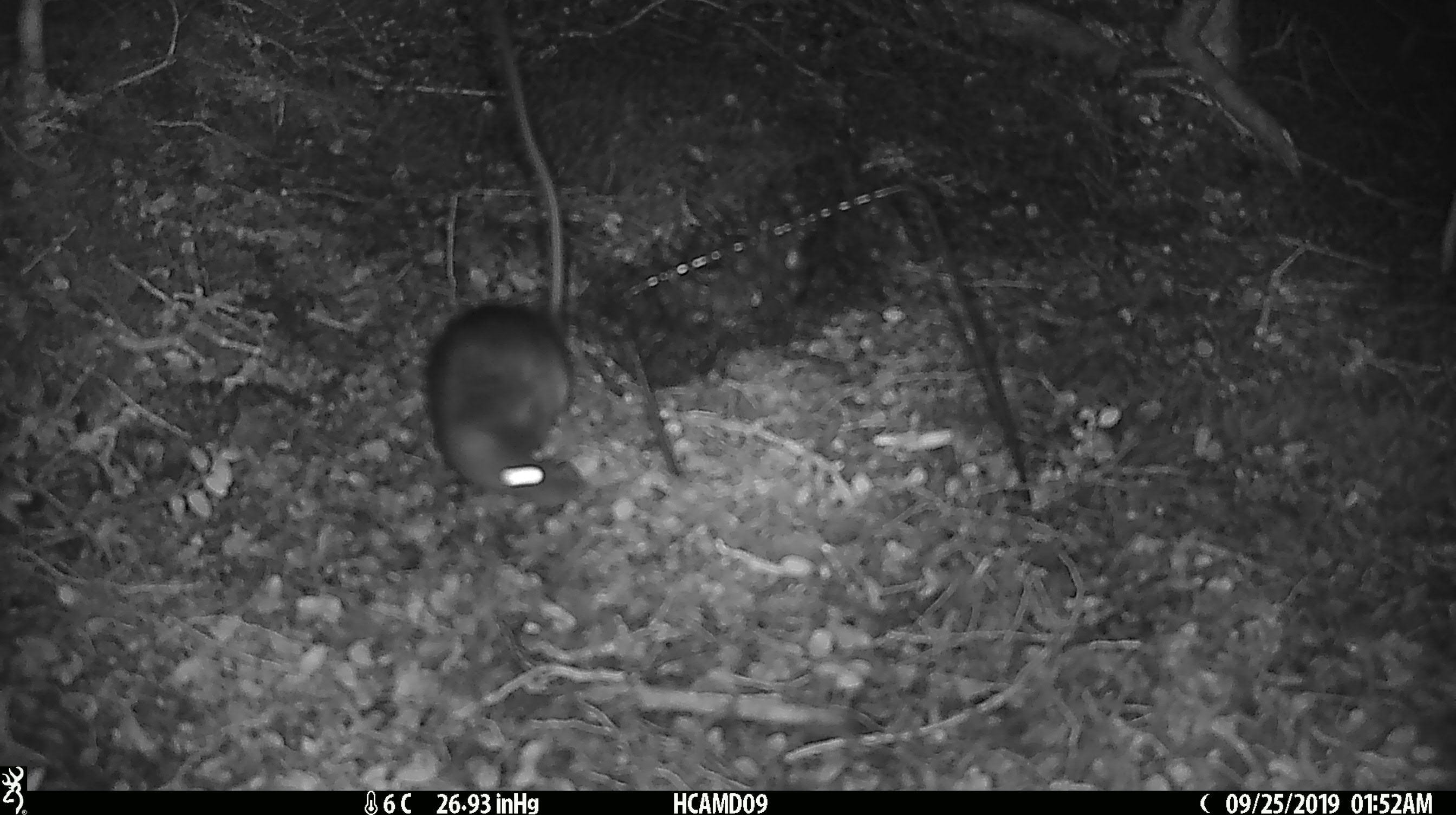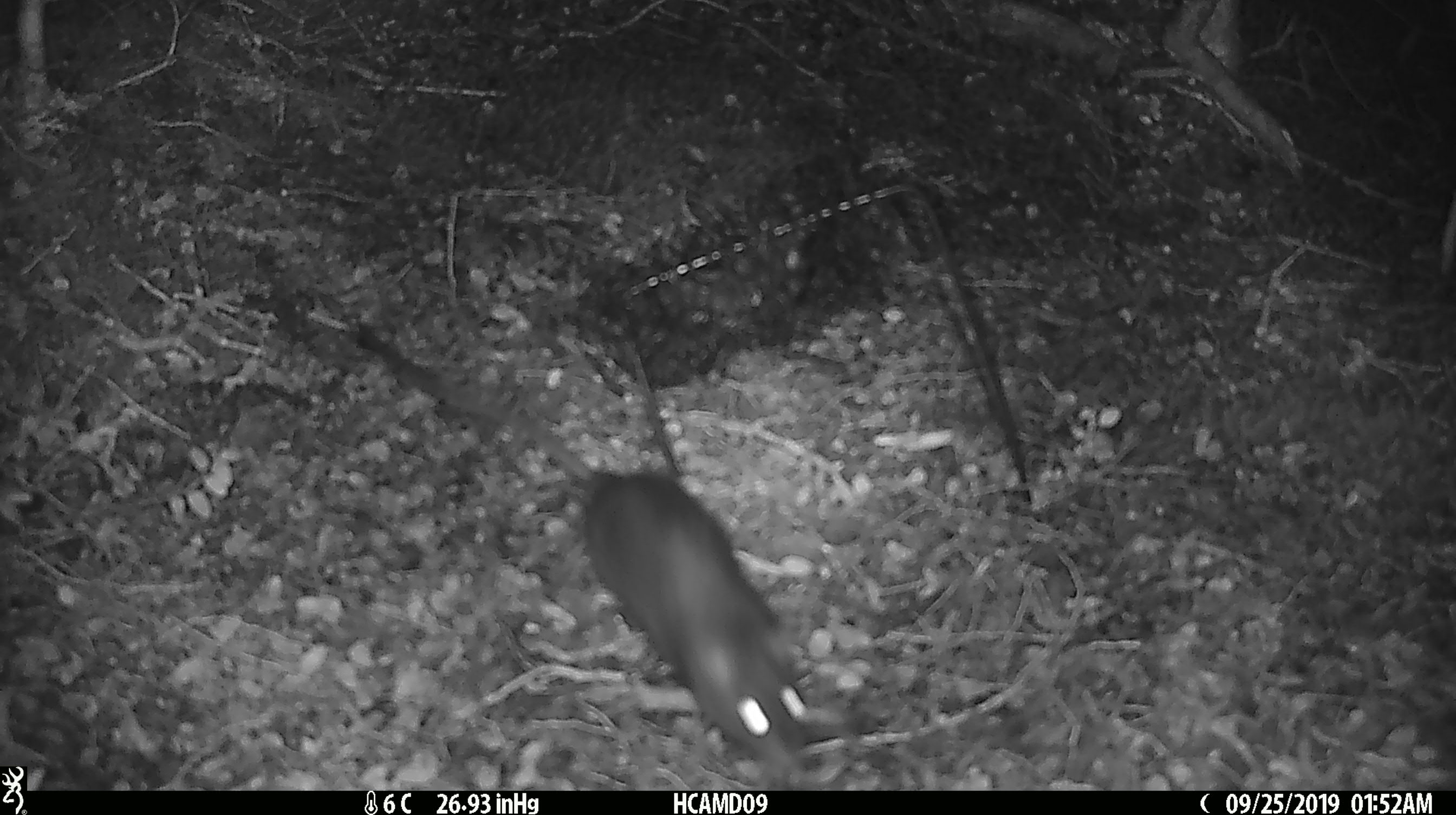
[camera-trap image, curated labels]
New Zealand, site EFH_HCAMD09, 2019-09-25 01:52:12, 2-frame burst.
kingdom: Animalia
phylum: Chordata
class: Mammalia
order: Rodentia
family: Muridae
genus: Rattus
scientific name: Rattus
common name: rat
Rat (Rattus).